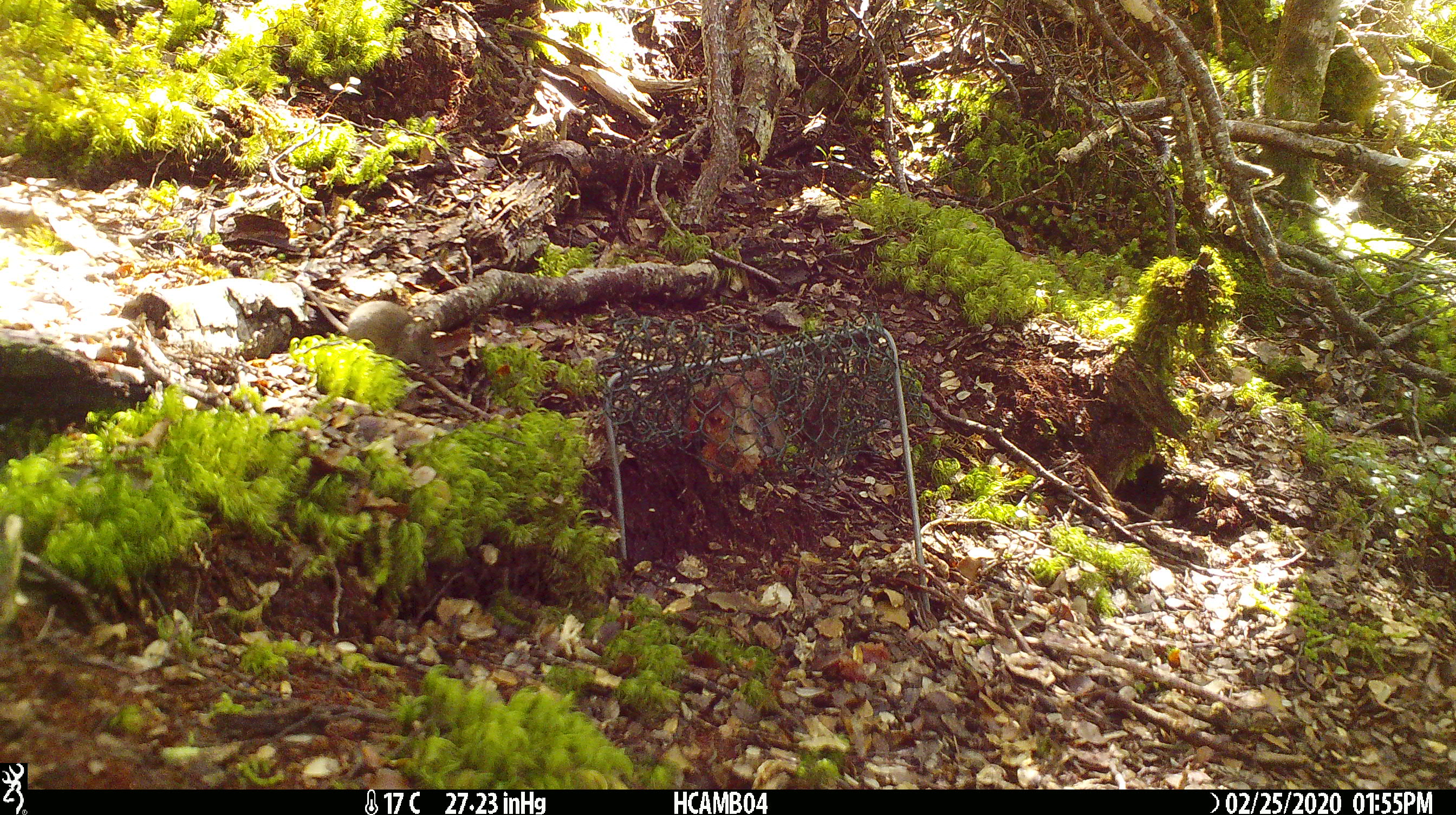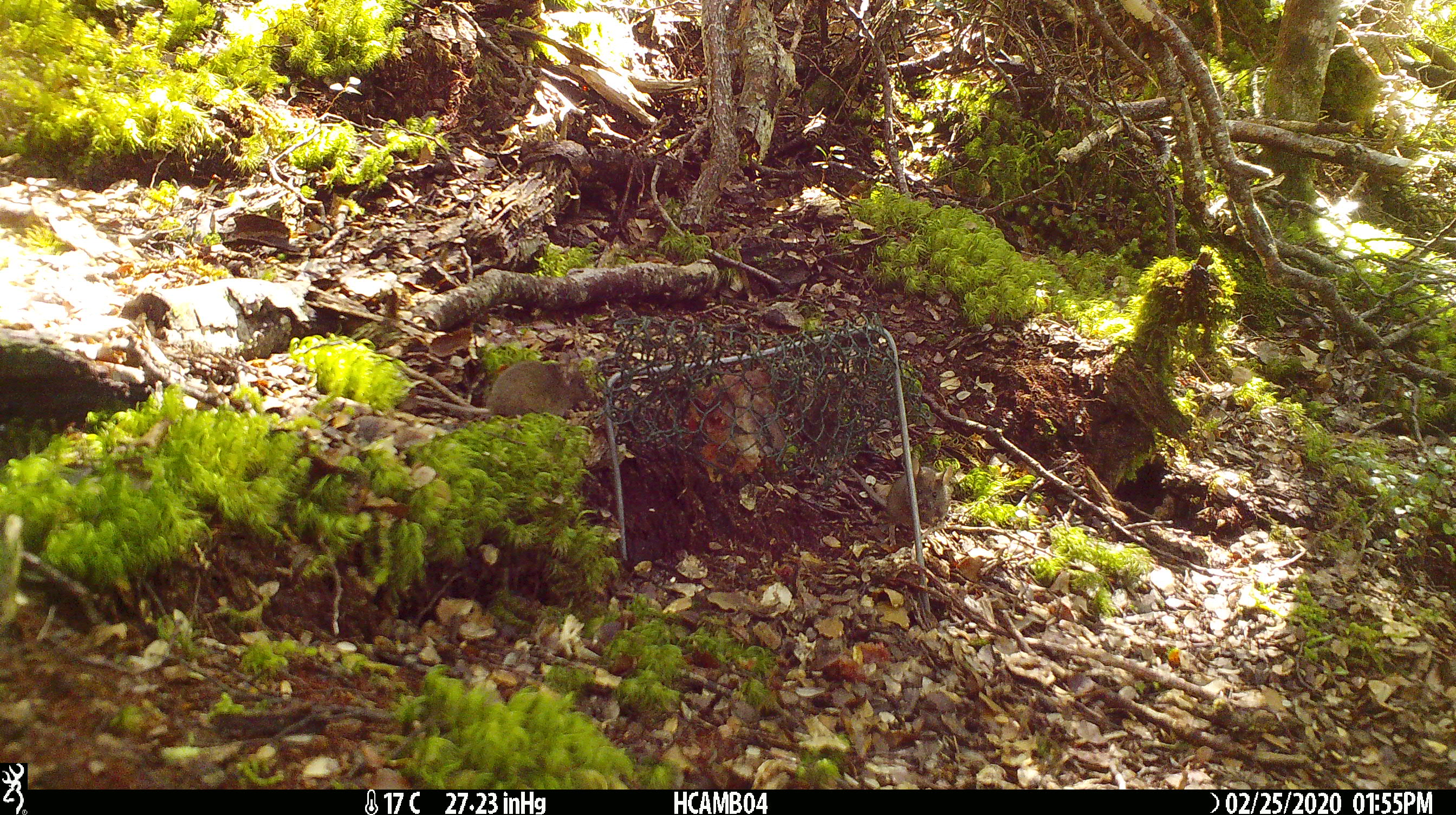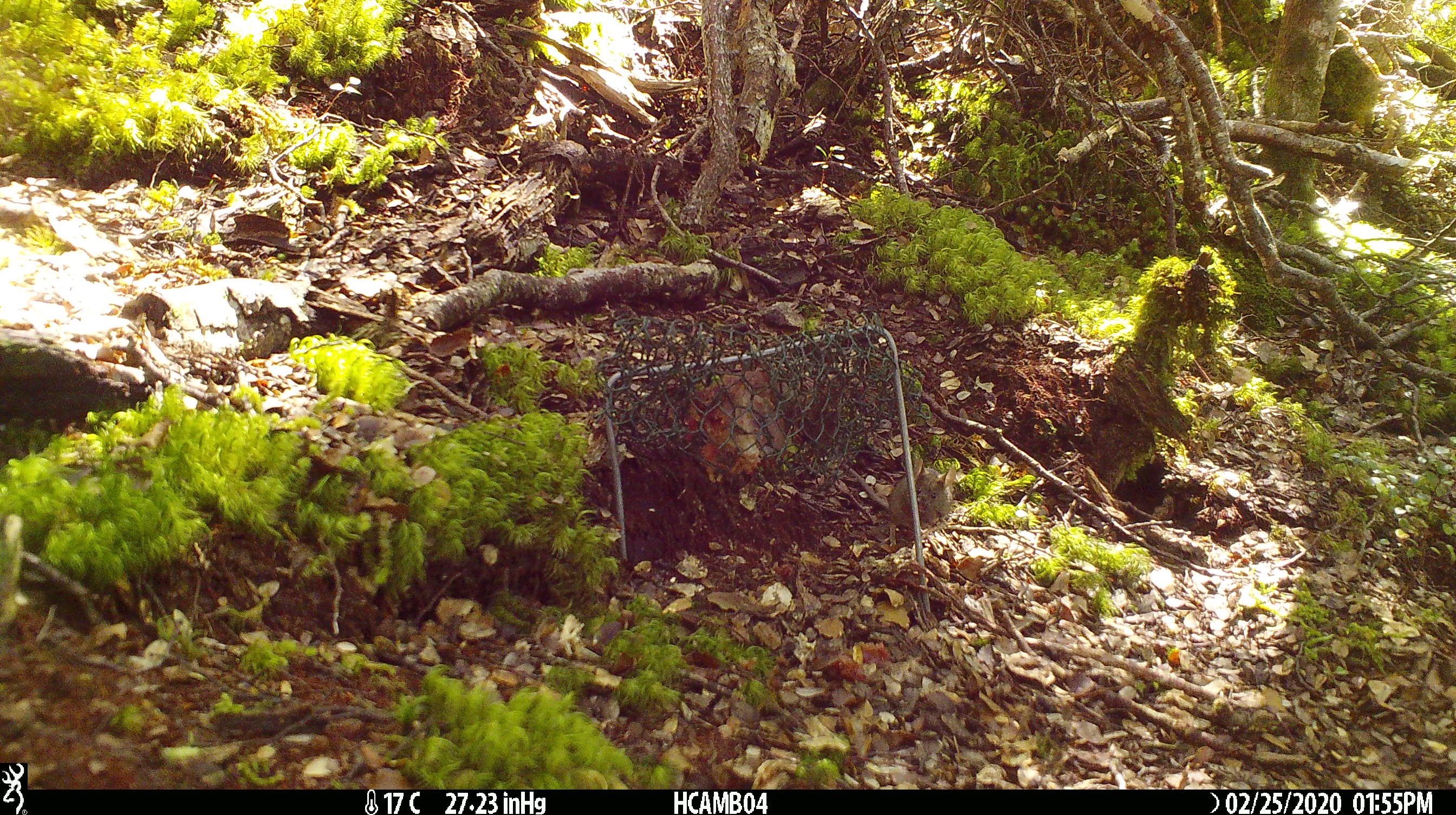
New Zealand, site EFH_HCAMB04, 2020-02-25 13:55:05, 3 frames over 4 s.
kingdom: Animalia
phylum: Chordata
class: Mammalia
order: Rodentia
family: Muridae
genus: Mus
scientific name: Mus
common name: mouse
Mouse (Mus).